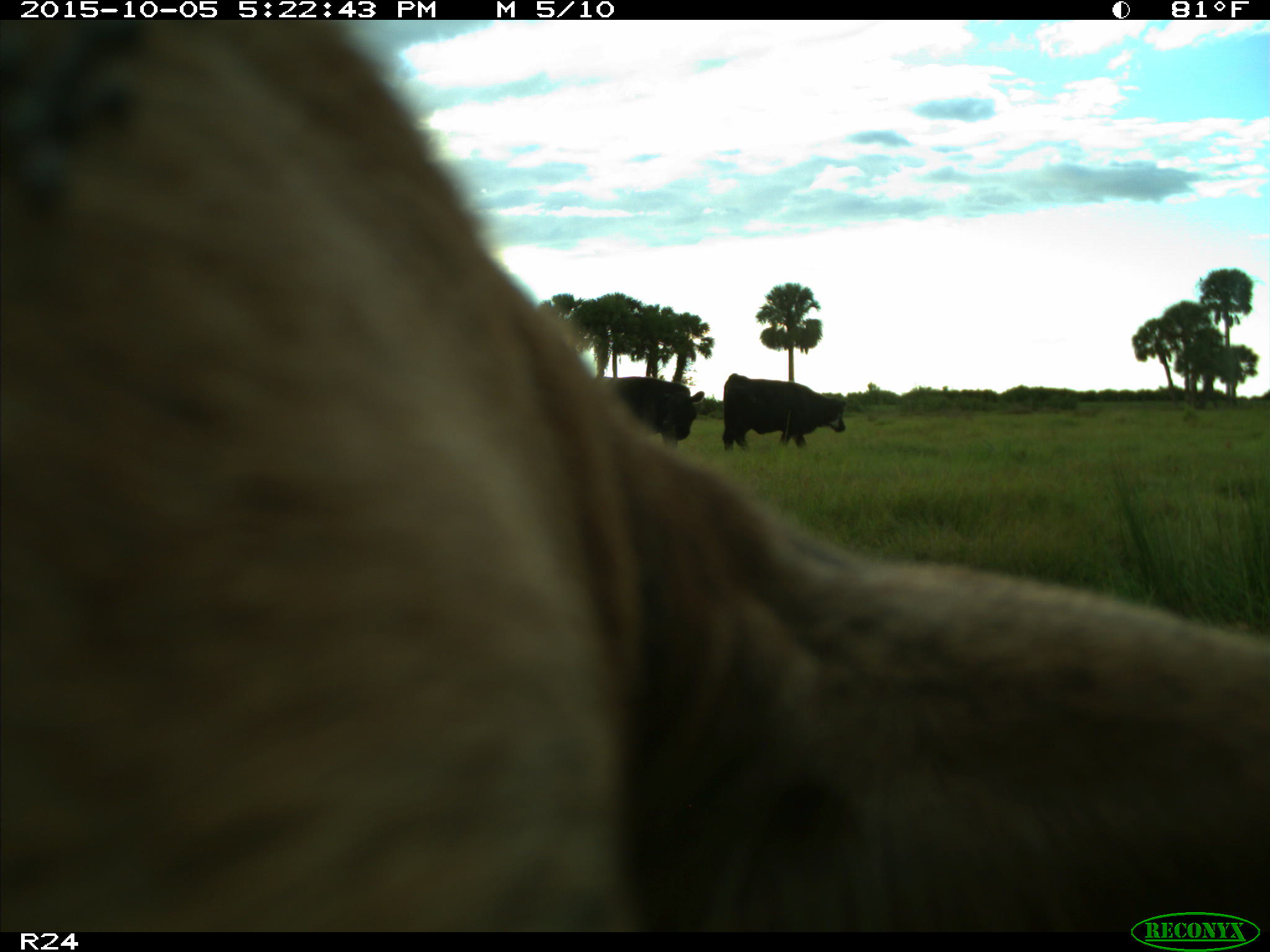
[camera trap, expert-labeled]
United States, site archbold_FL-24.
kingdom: Animalia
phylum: Chordata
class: Mammalia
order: Artiodactyla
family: Bovidae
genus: Bos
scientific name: Bos taurus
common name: domestic cow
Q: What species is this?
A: Bos taurus (domestic cow).